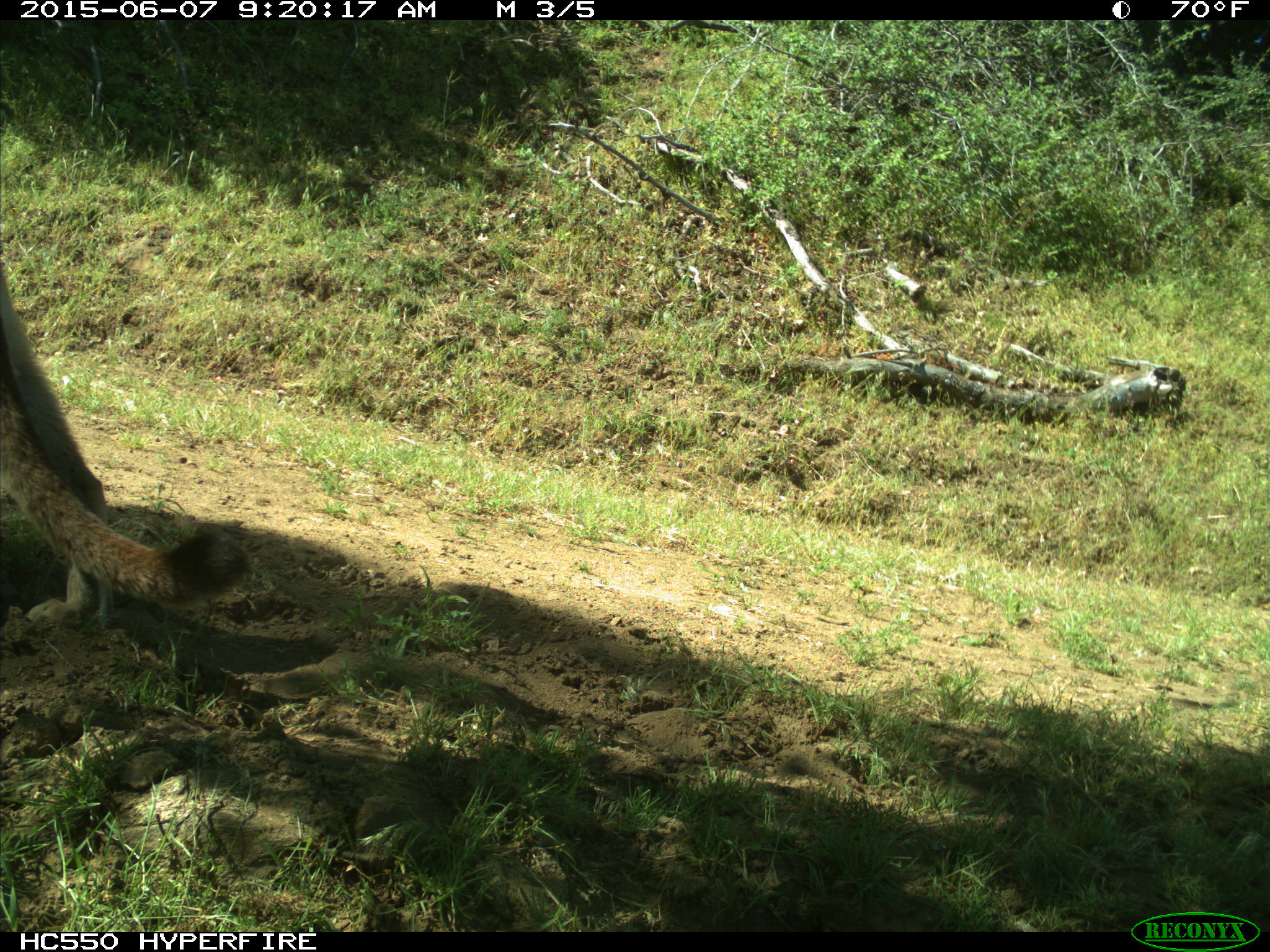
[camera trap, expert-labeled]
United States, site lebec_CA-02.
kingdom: Animalia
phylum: Chordata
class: Mammalia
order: Carnivora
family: Felidae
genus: Puma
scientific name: Puma concolor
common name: mountain lion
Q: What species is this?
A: Puma concolor (mountain lion).